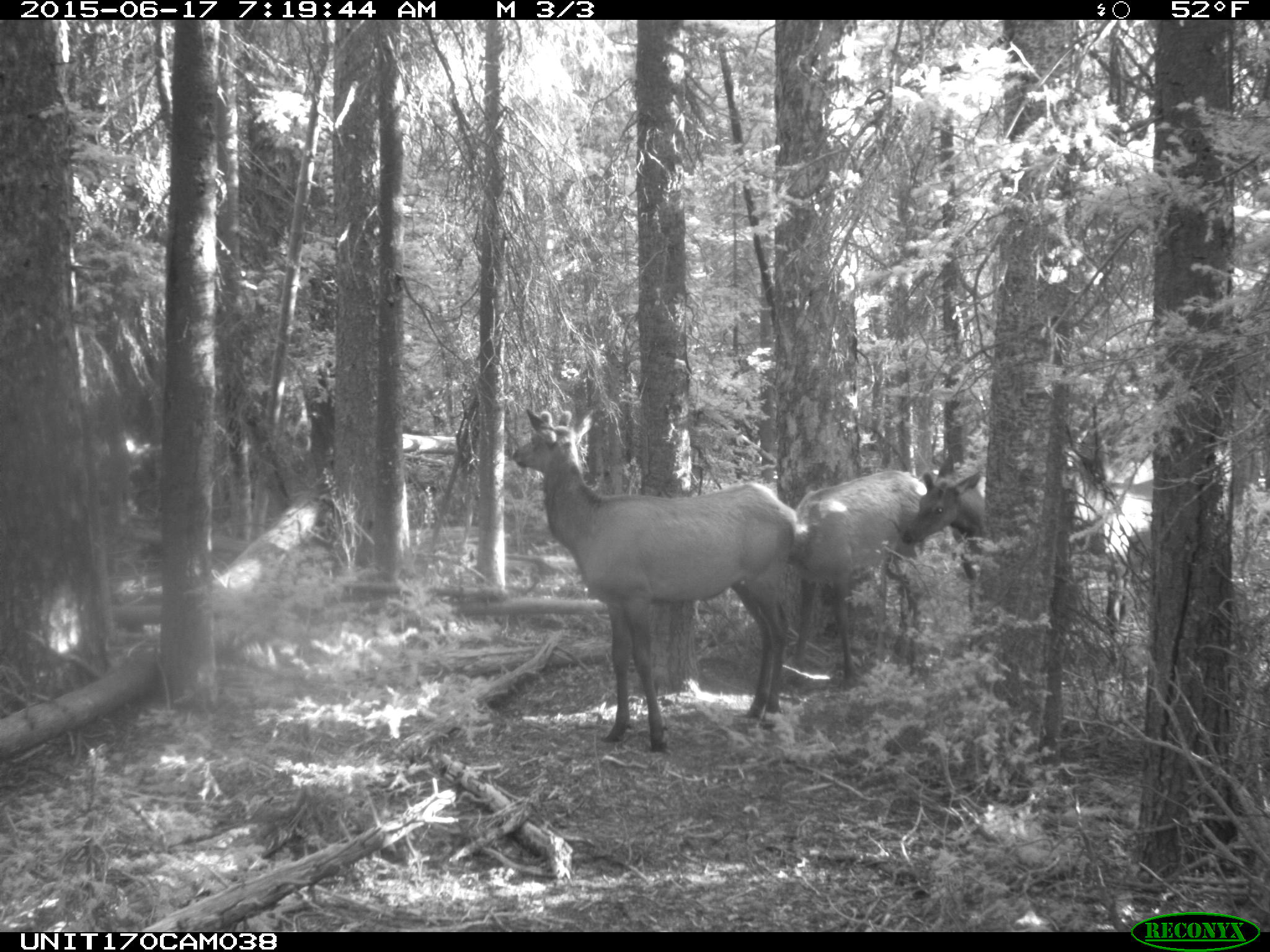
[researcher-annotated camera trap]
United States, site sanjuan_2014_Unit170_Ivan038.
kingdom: Animalia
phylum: Chordata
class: Mammalia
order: Artiodactyla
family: Cervidae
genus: Cervus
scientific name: Cervus elaphus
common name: red deer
Cervus elaphus (red deer).